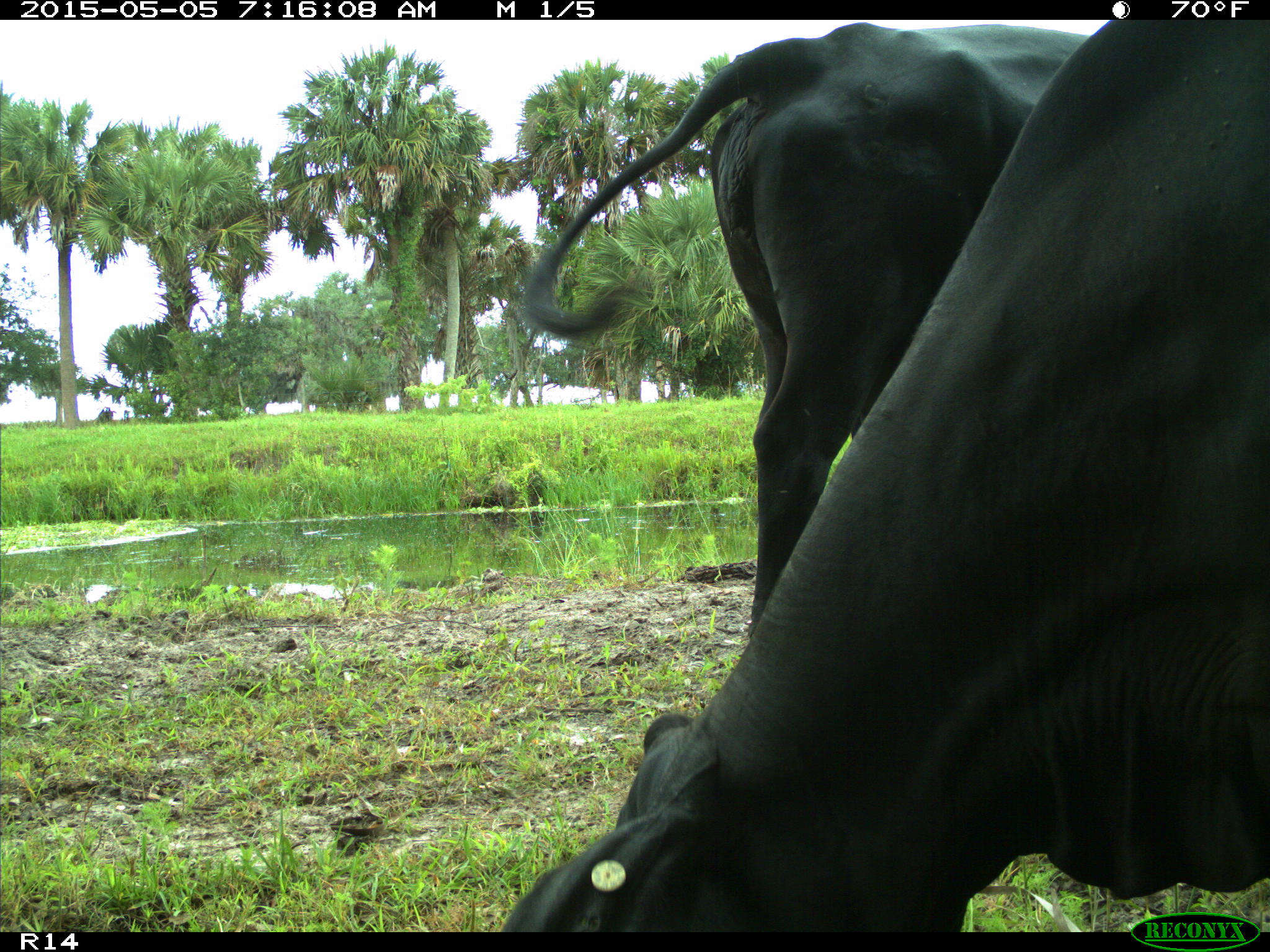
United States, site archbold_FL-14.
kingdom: Animalia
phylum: Chordata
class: Mammalia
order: Artiodactyla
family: Bovidae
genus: Bos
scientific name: Bos taurus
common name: domestic cow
Bos taurus (domestic cow).